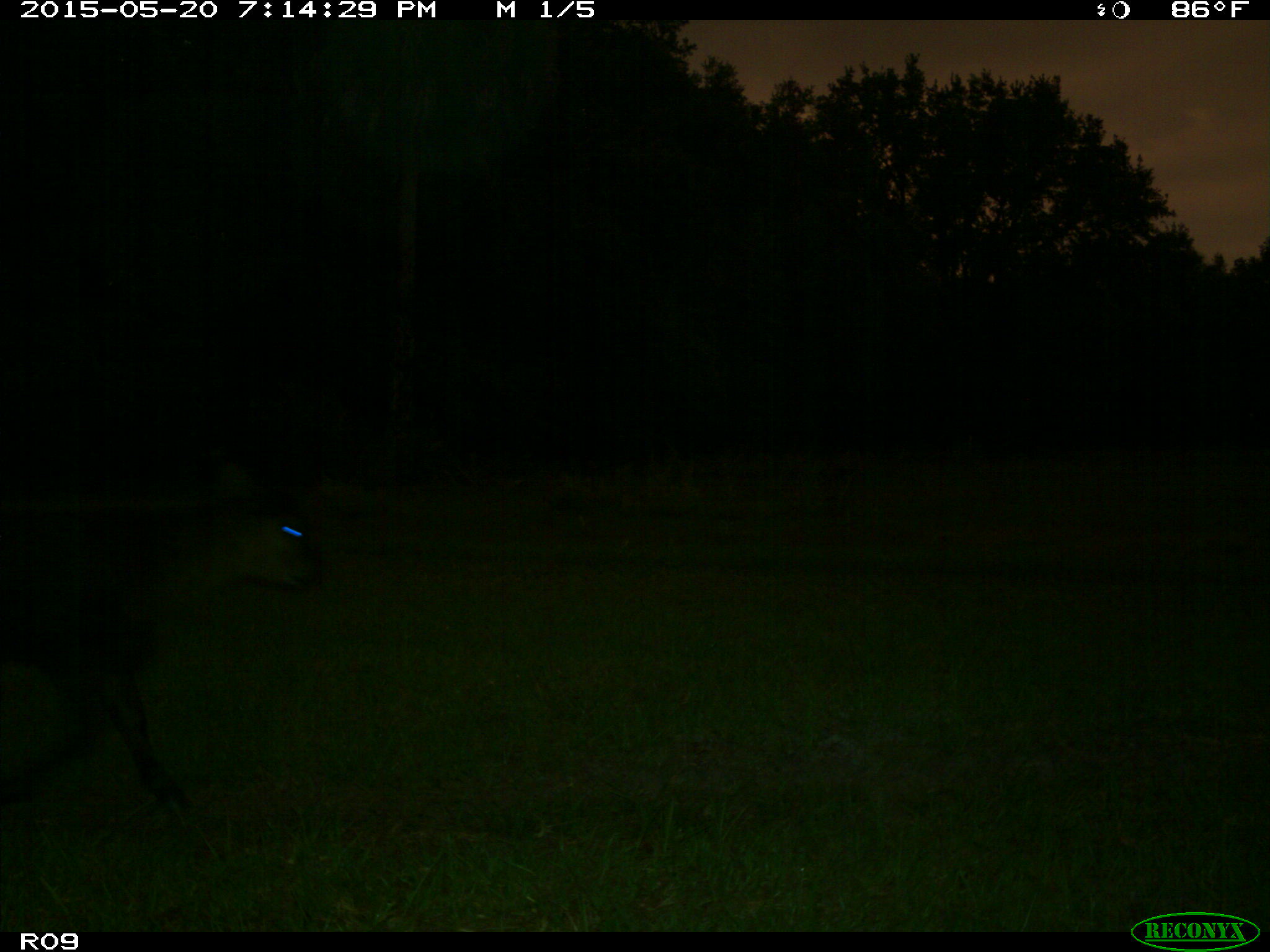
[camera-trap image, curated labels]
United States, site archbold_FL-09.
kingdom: Animalia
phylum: Chordata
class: Mammalia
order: Artiodactyla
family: Bovidae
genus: Bos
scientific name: Bos taurus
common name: domestic cow